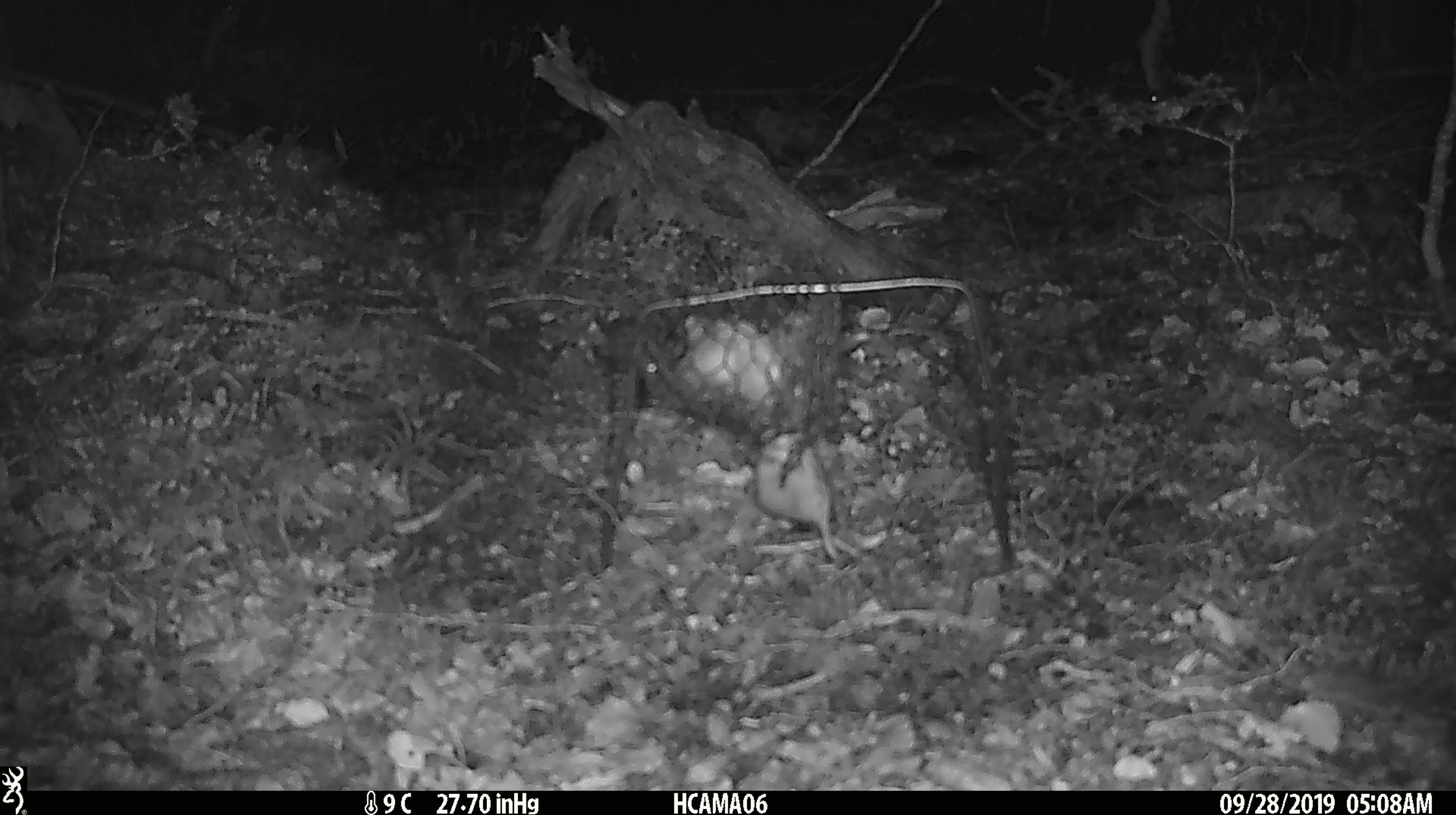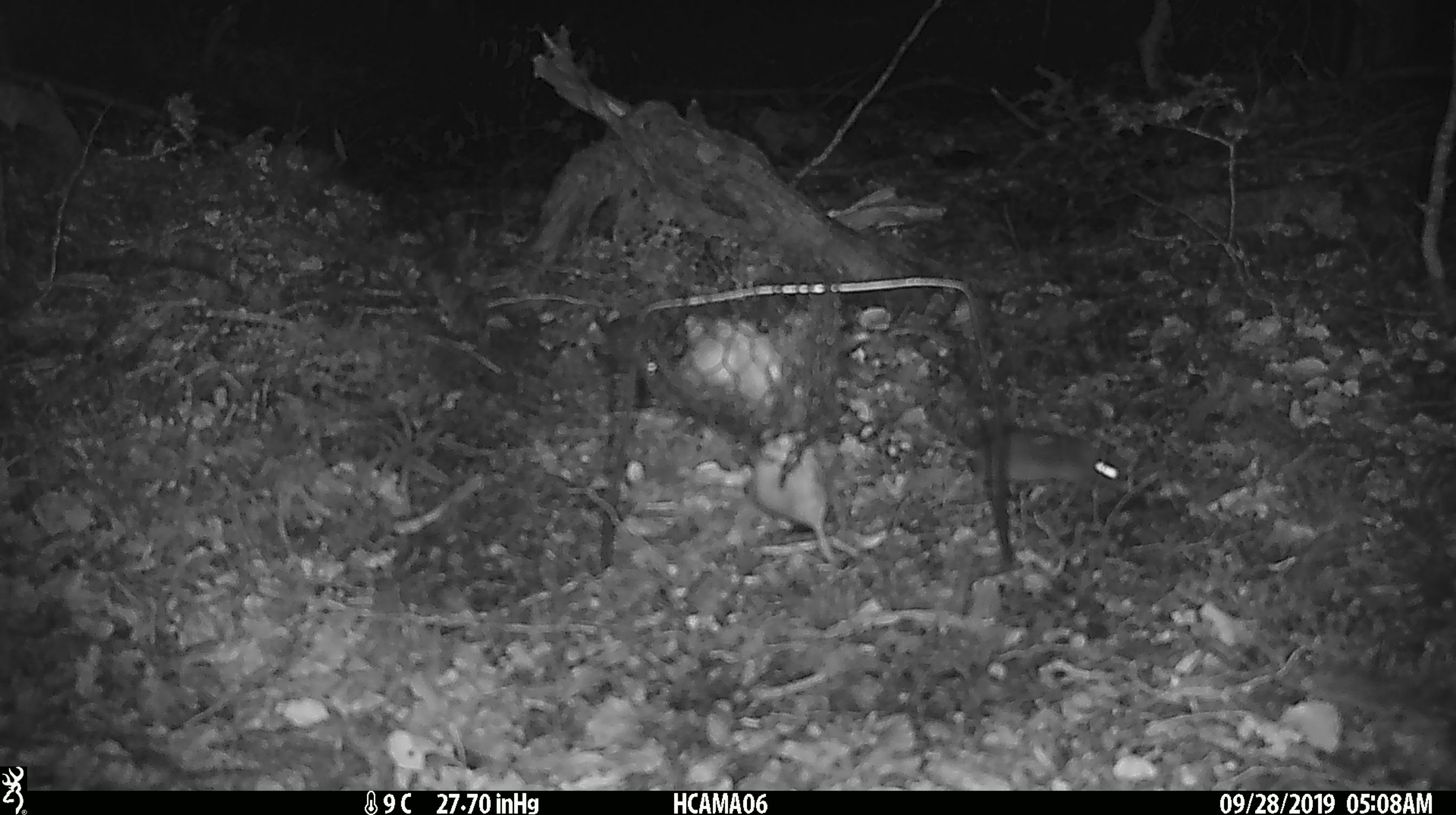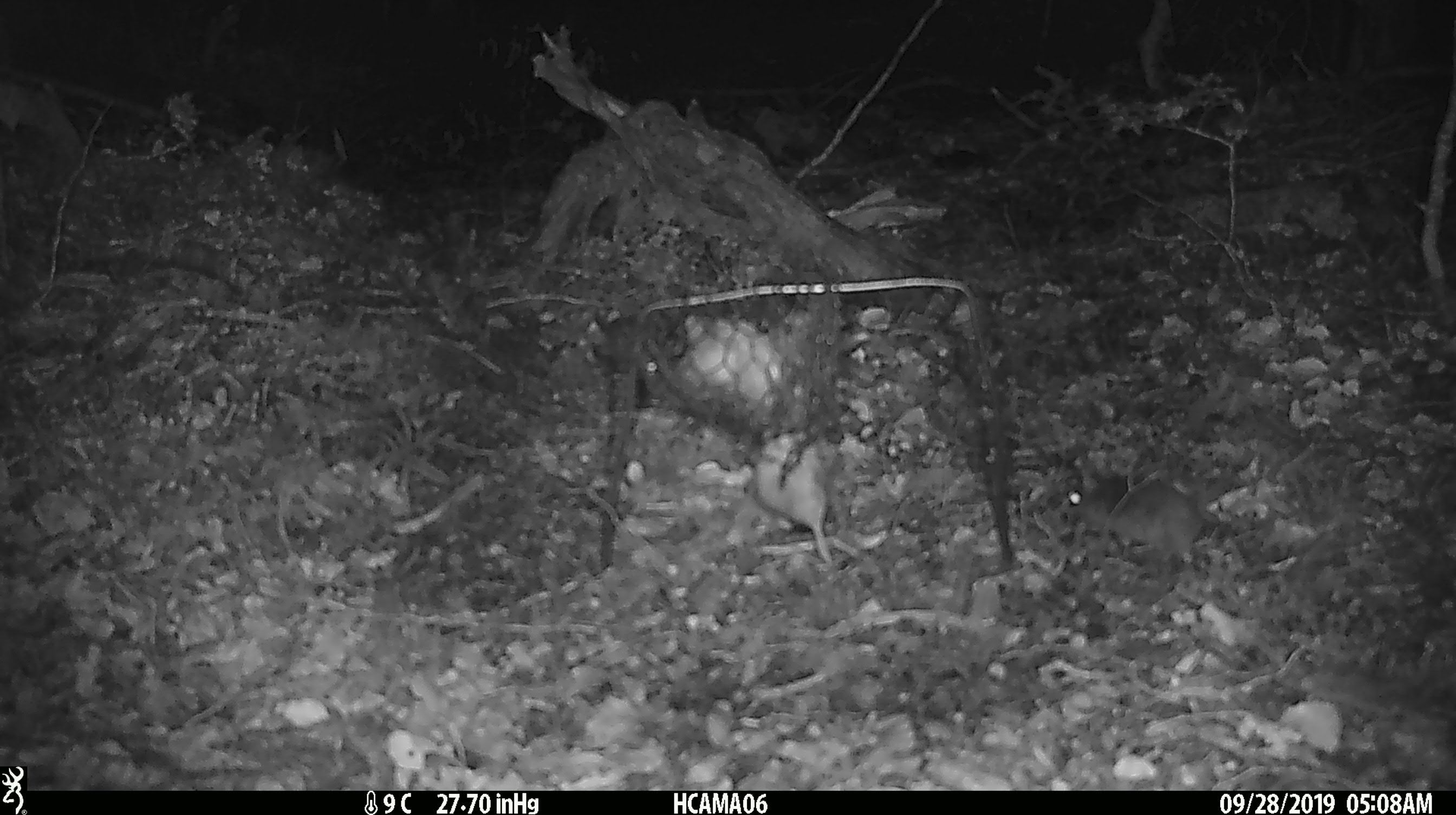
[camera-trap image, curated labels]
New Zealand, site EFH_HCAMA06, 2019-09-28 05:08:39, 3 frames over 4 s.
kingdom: Animalia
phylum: Chordata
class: Mammalia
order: Rodentia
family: Muridae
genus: Rattus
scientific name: Rattus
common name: rat